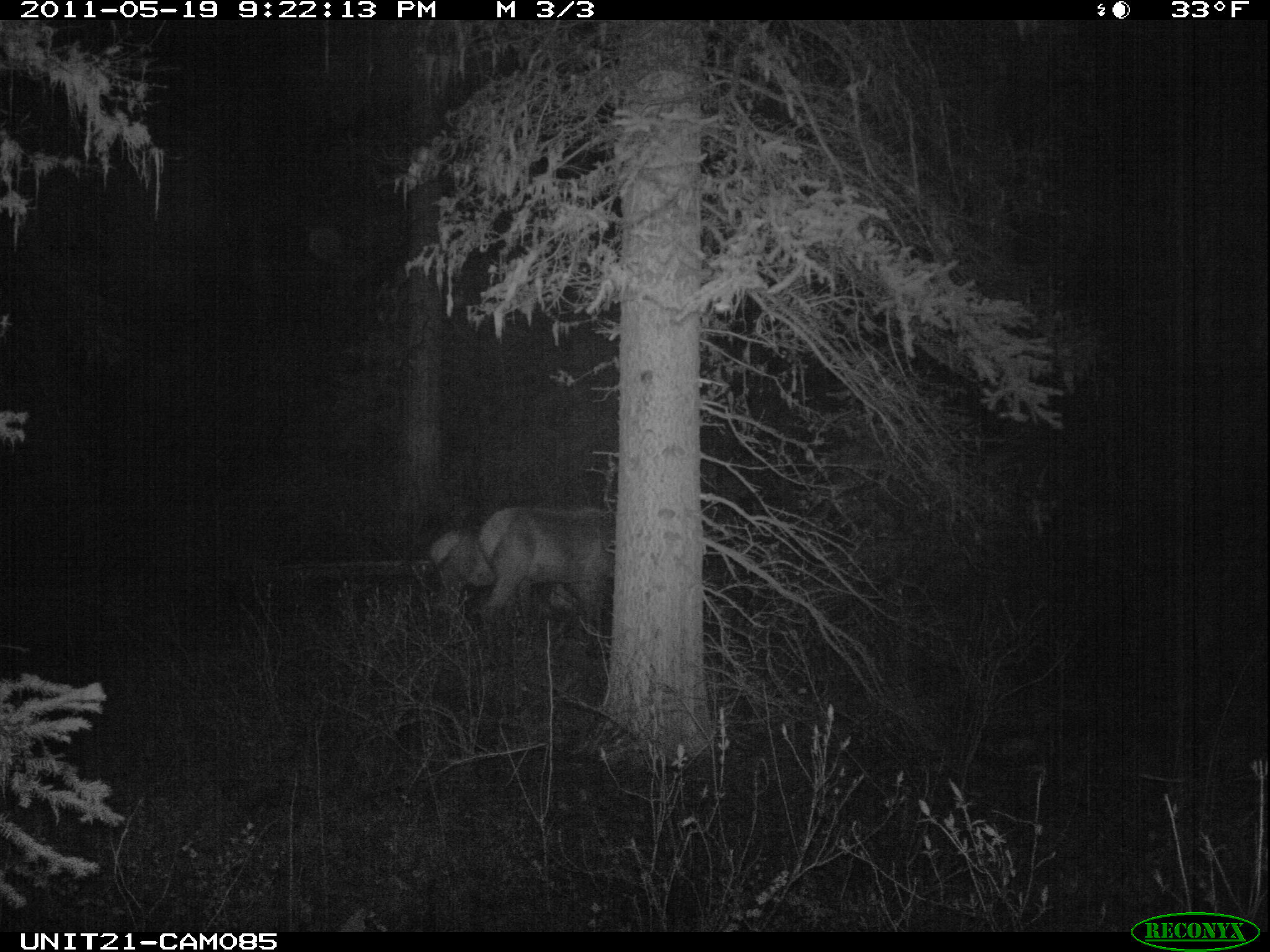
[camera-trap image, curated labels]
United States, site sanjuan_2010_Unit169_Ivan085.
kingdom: Animalia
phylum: Chordata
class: Mammalia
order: Artiodactyla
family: Cervidae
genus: Cervus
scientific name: Cervus elaphus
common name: red deer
Cervus elaphus (red deer).